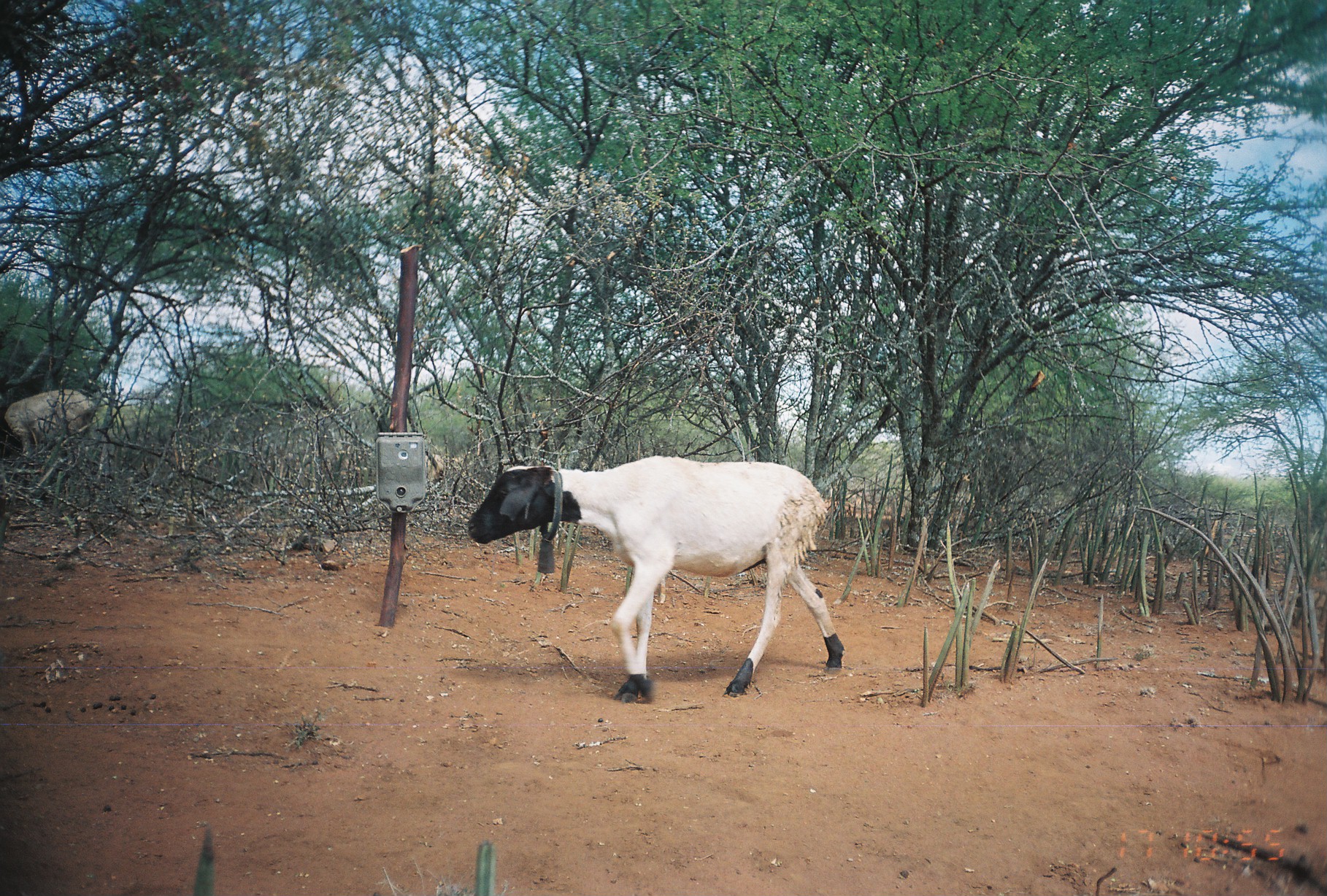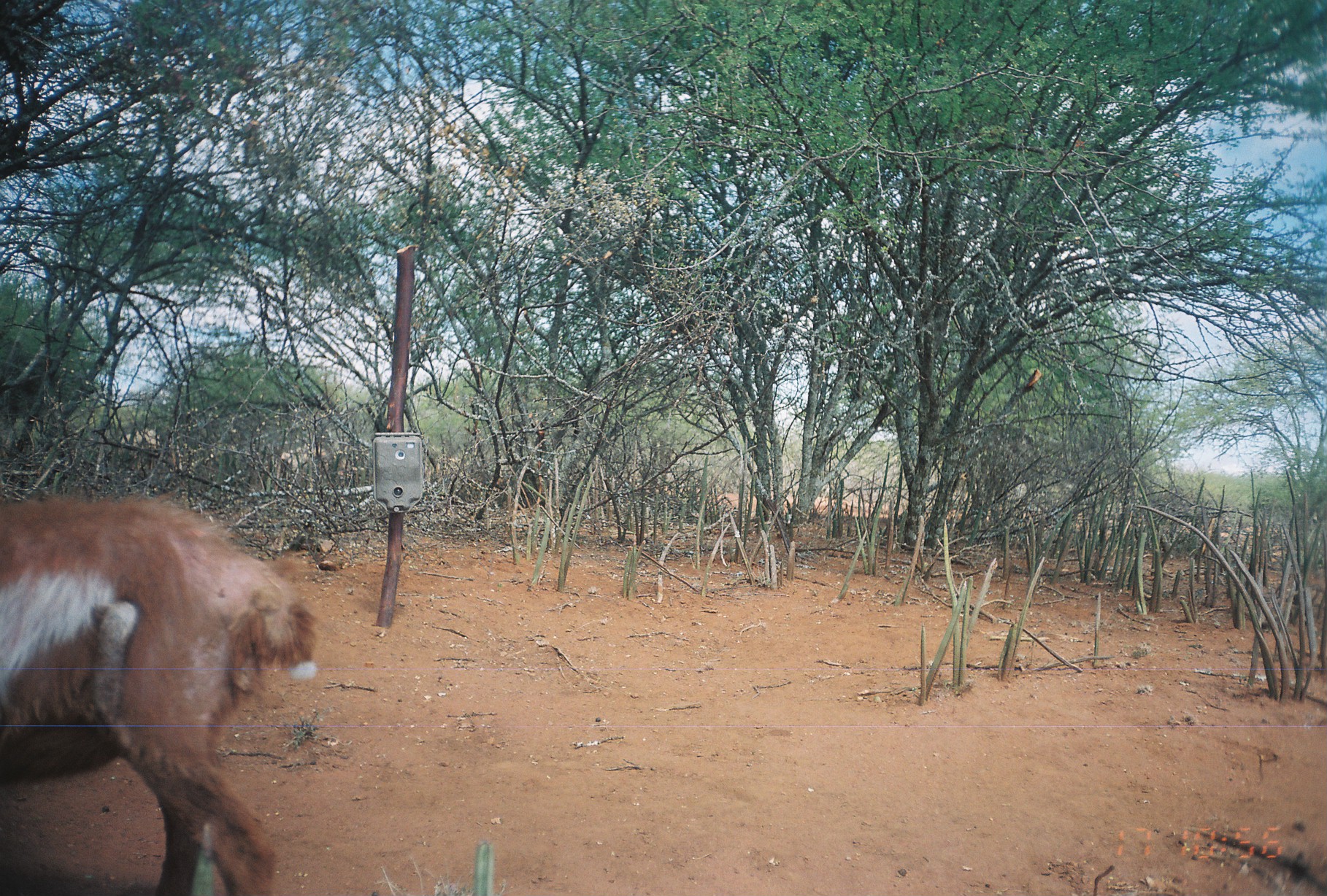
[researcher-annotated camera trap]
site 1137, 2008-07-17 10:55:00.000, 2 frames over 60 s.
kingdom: Animalia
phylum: Chordata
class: Mammalia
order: Artiodactyla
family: Bovidae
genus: Ovis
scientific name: Ovis aries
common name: domestic sheep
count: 2